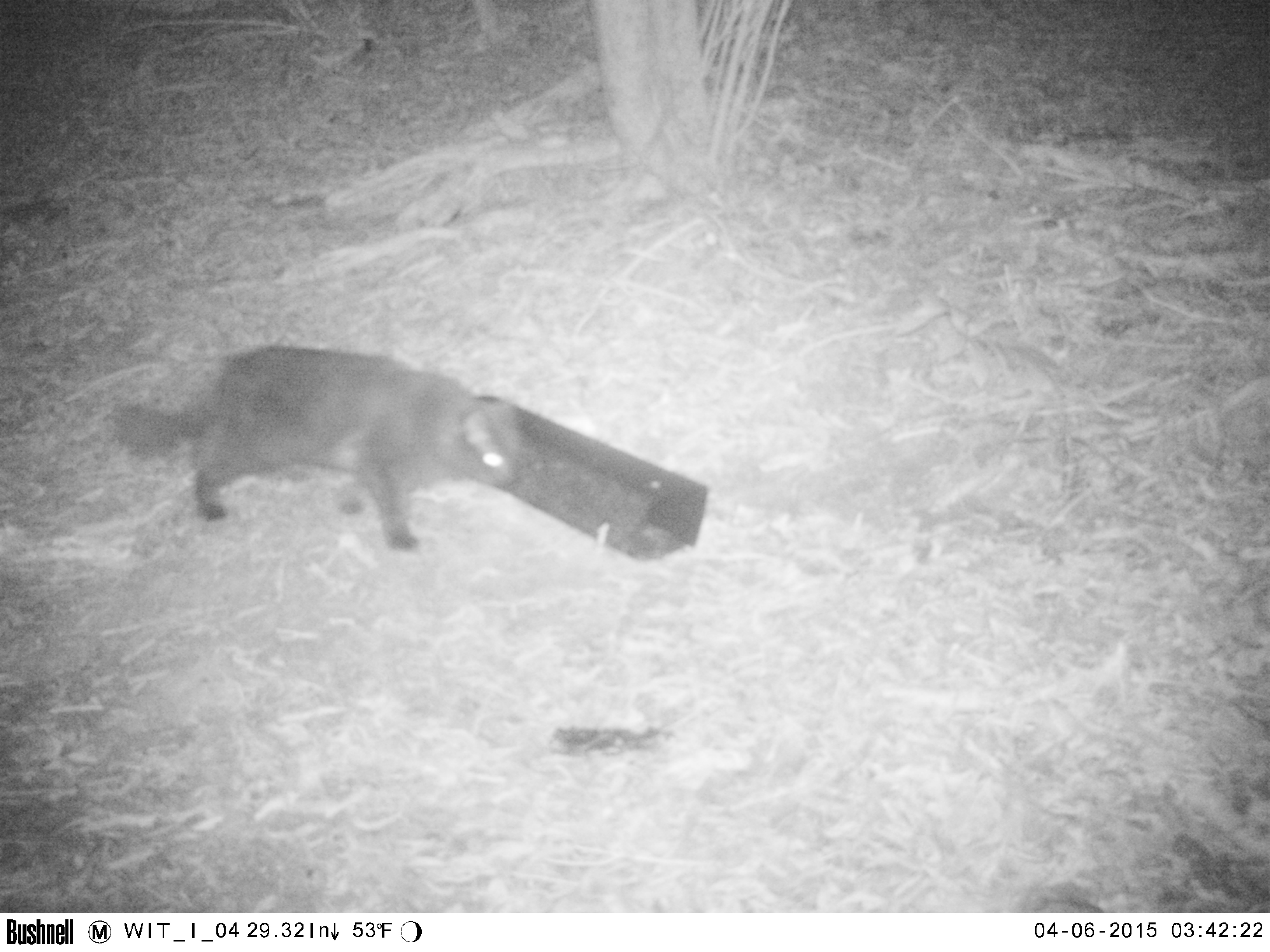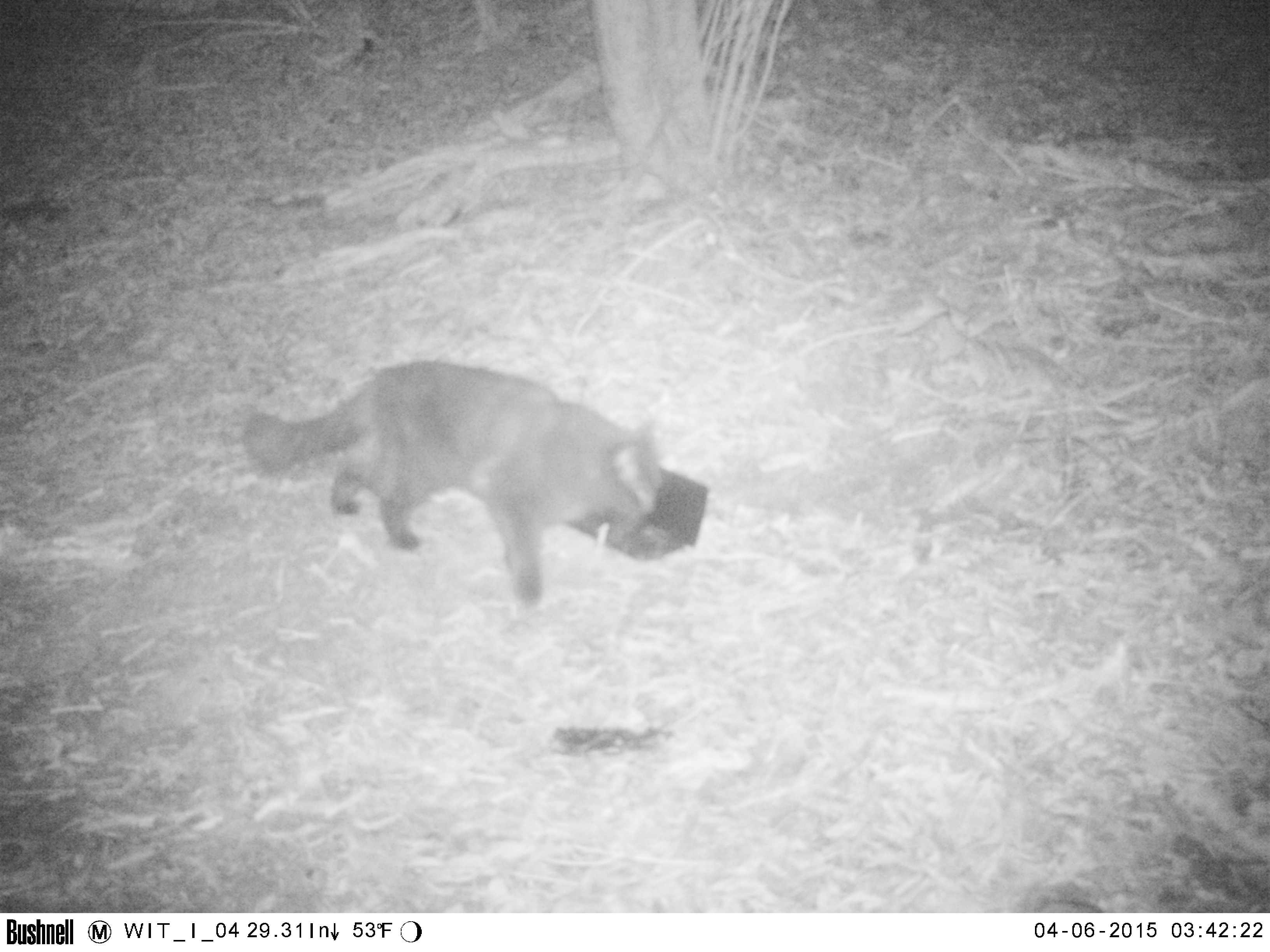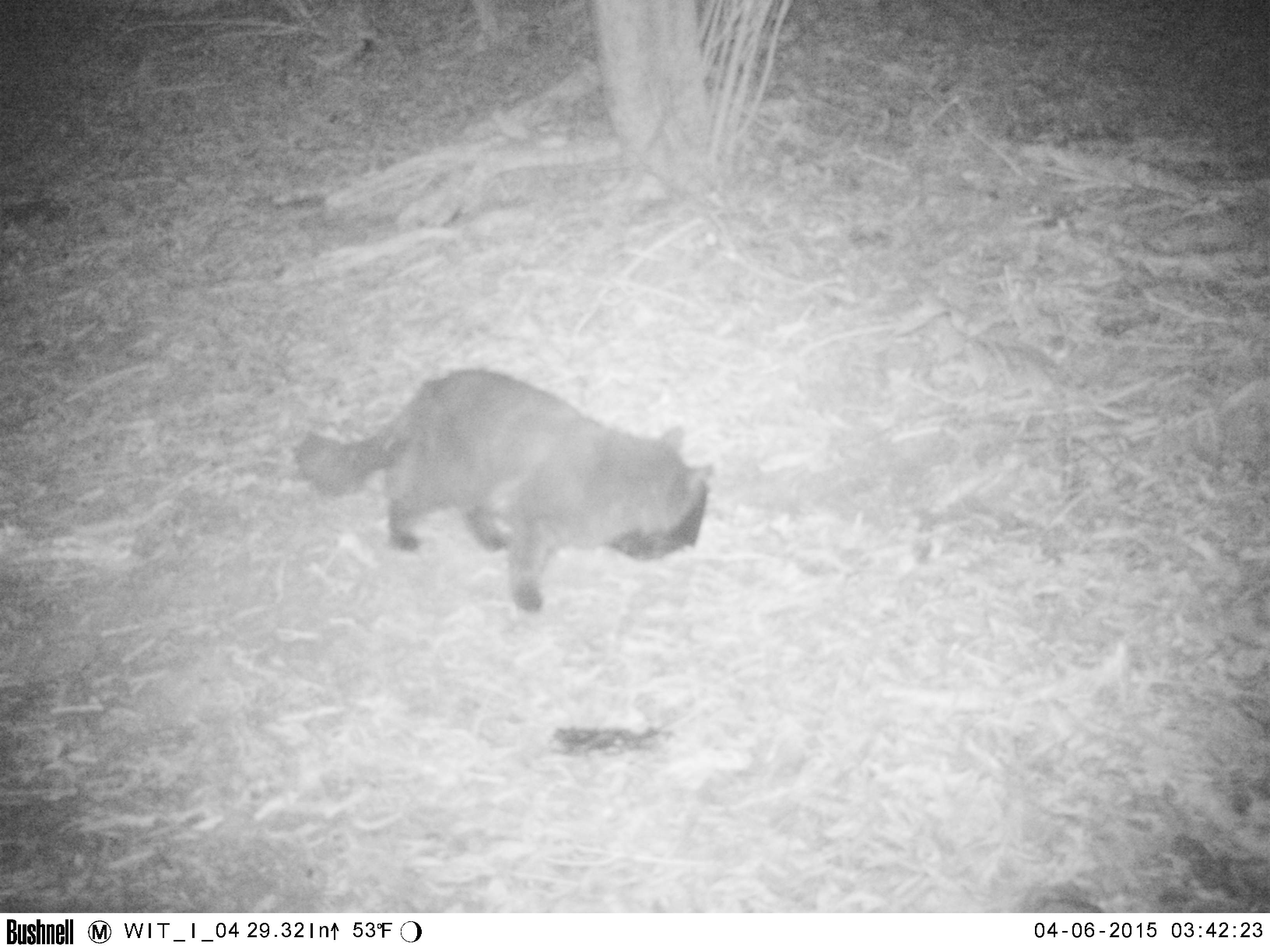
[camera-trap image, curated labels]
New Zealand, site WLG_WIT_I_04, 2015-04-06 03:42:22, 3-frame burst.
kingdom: Animalia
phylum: Chordata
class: Mammalia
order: Carnivora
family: Felidae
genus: Felis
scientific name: Felis catus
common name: domestic cat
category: cat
Cat (domestic cat) (Felis catus).